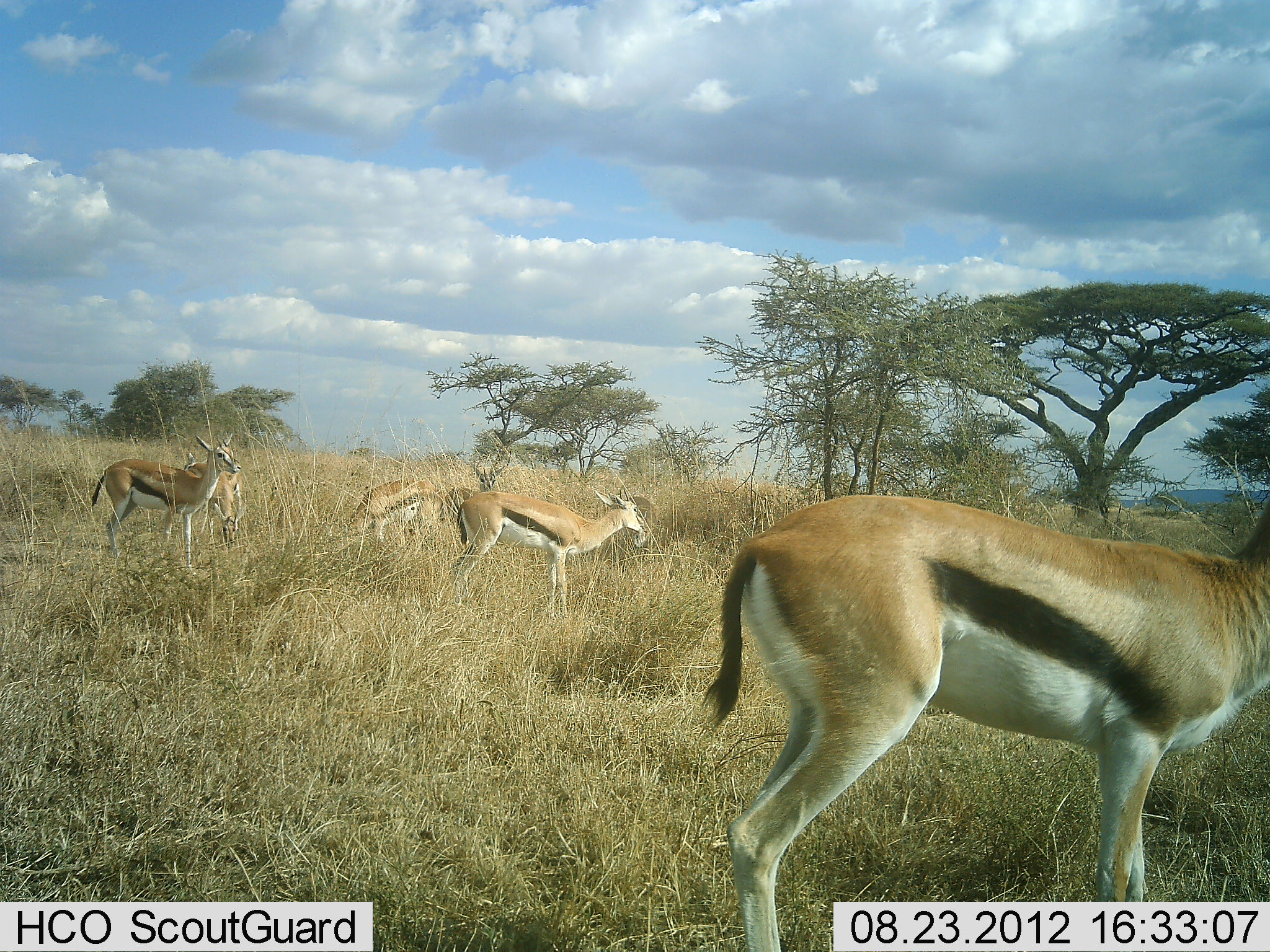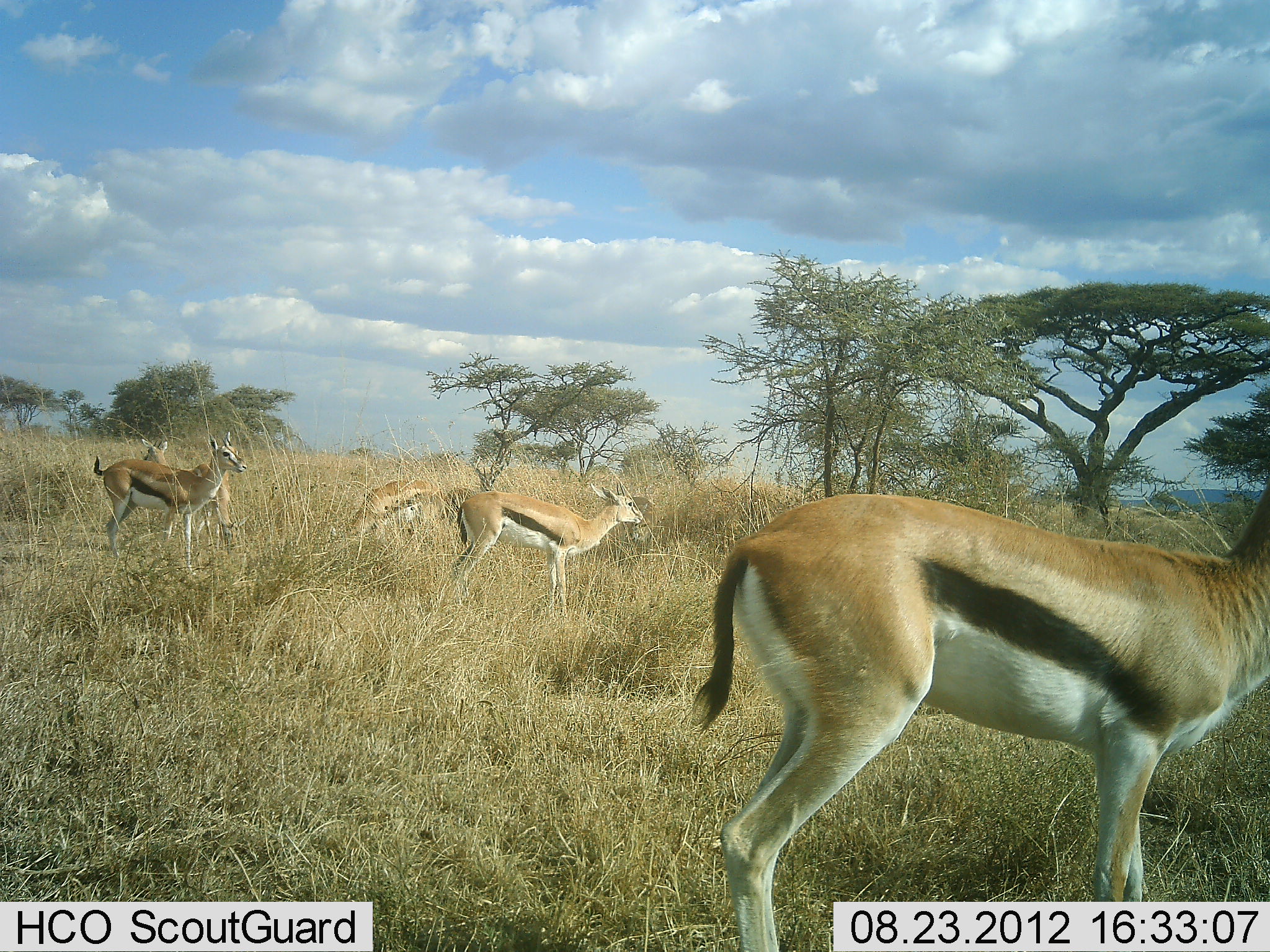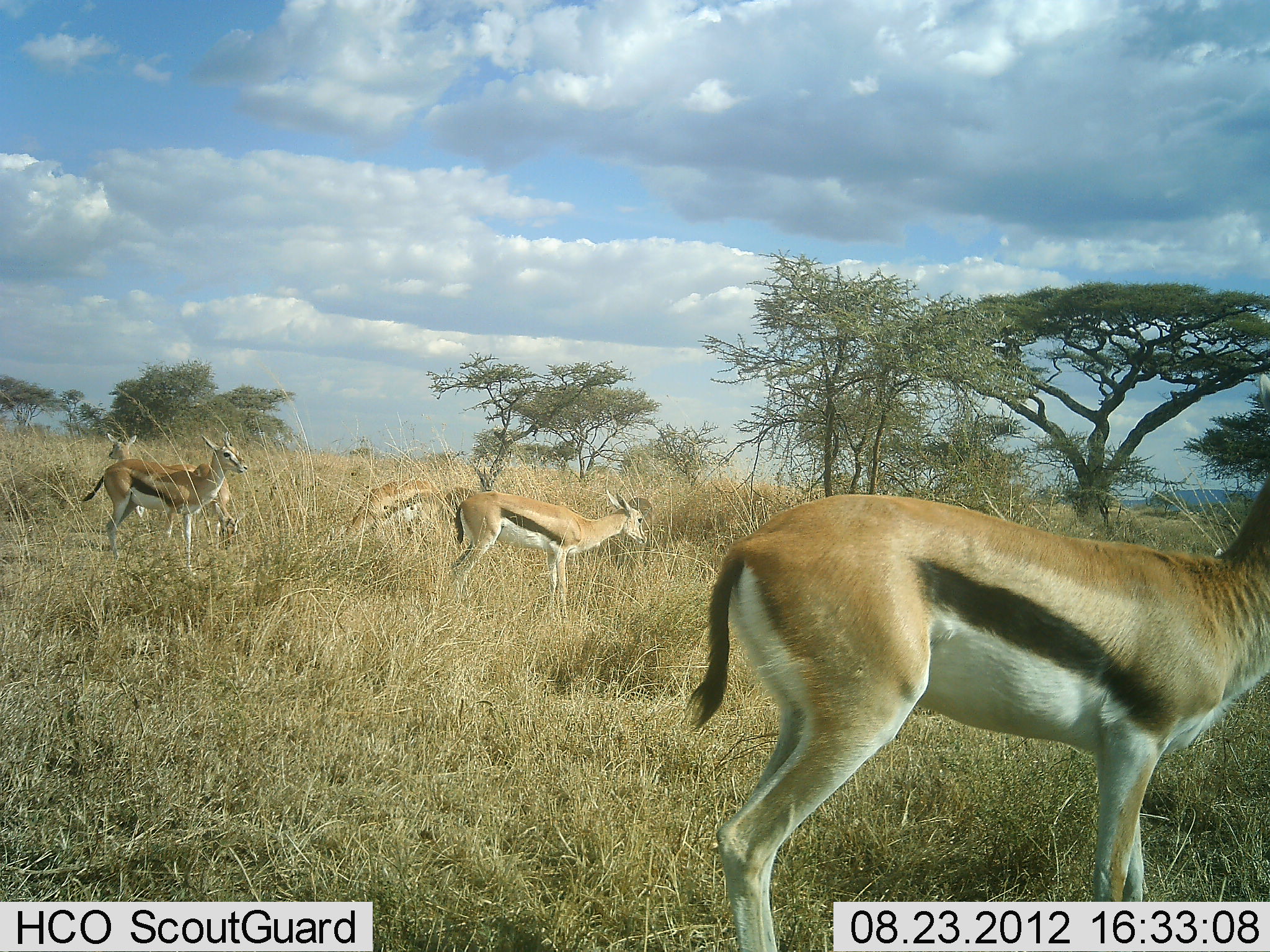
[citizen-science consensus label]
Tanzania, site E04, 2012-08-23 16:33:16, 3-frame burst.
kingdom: Animalia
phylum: Chordata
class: Mammalia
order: Artiodactyla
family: Bovidae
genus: Eudorcas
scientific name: Eudorcas thomsonii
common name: thomson's gazelle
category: gazellethomsons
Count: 6.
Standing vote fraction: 90%.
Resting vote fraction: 0%.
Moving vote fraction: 20%.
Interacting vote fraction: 0%.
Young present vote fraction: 0%.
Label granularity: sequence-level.